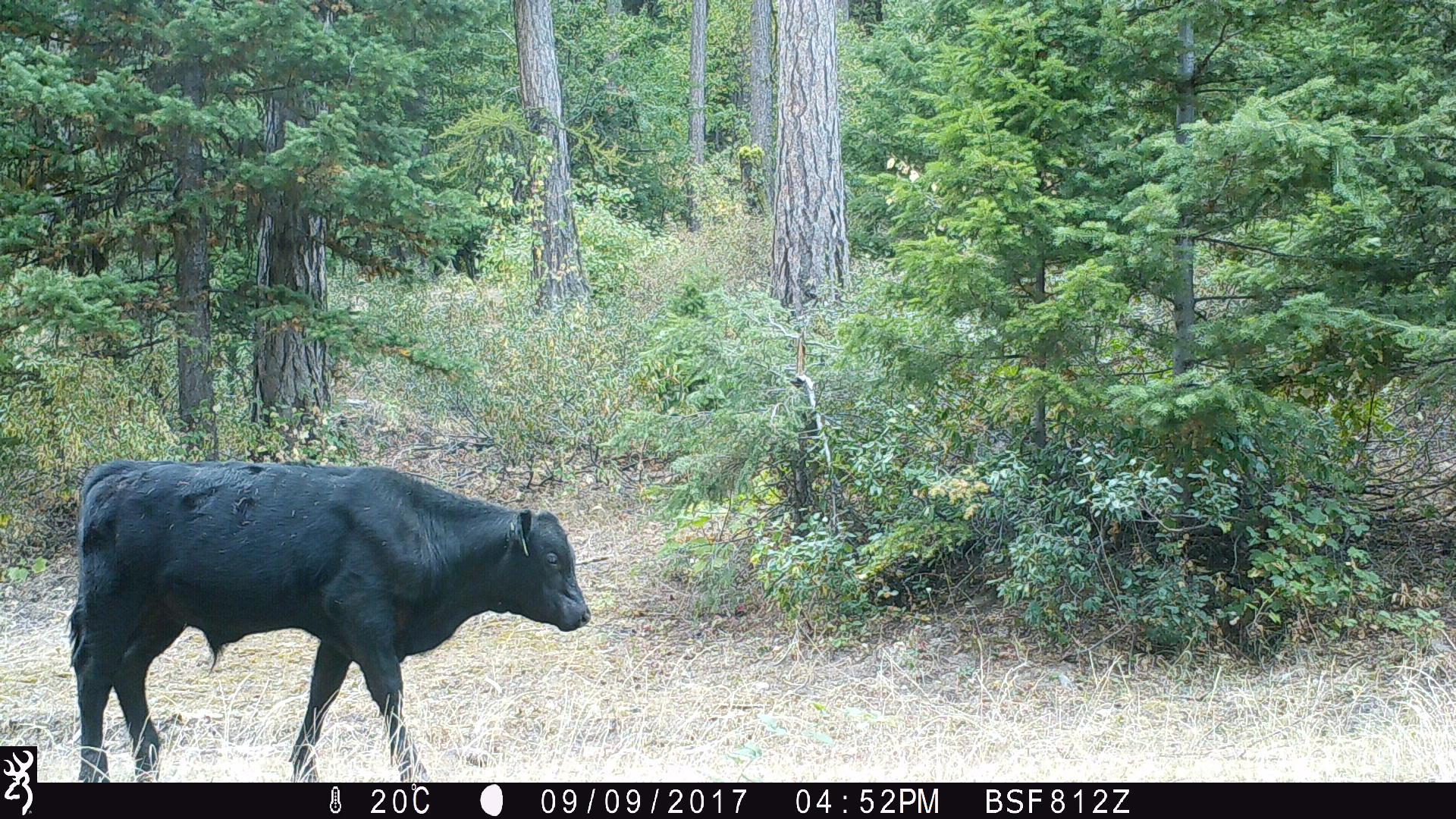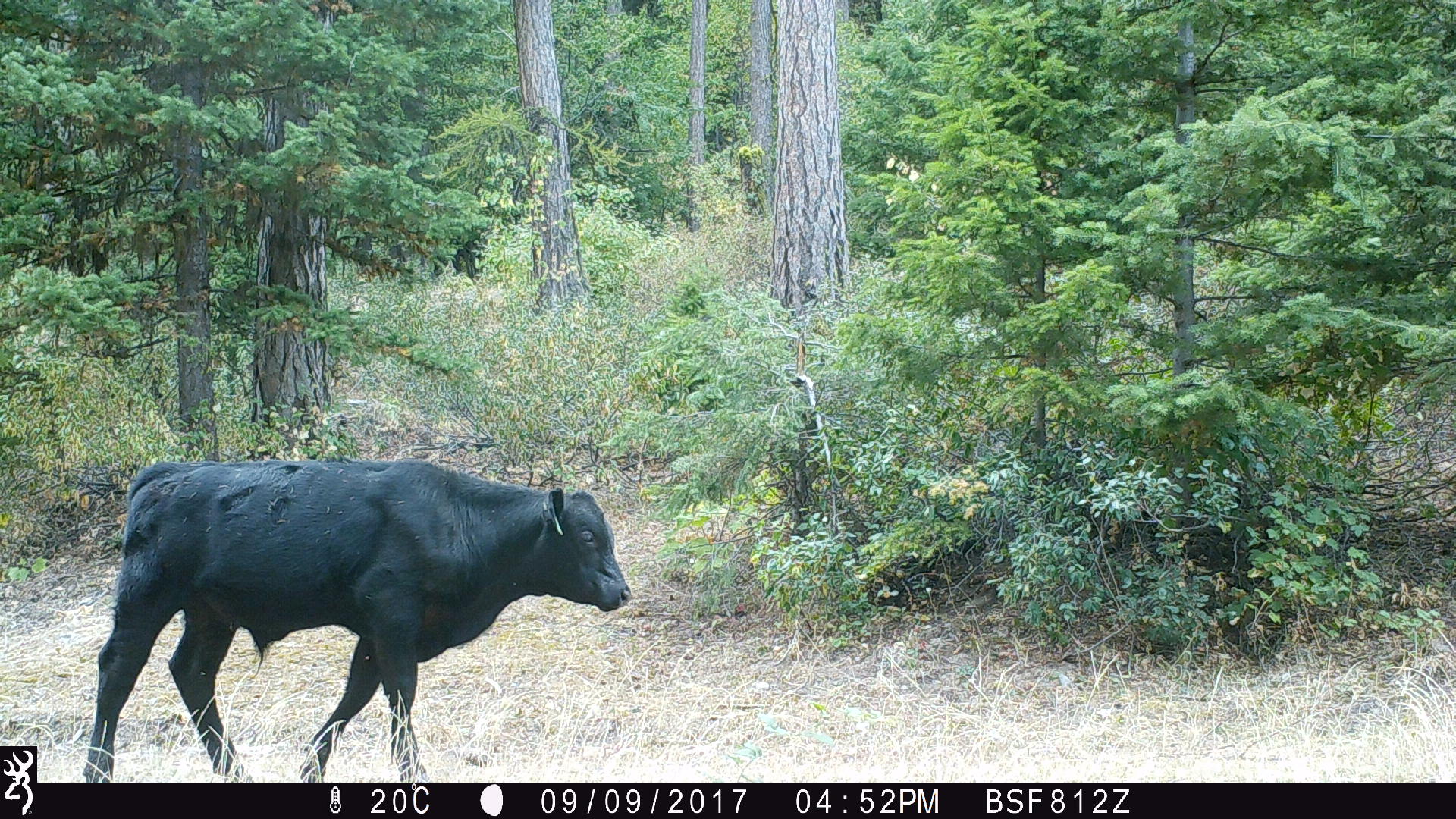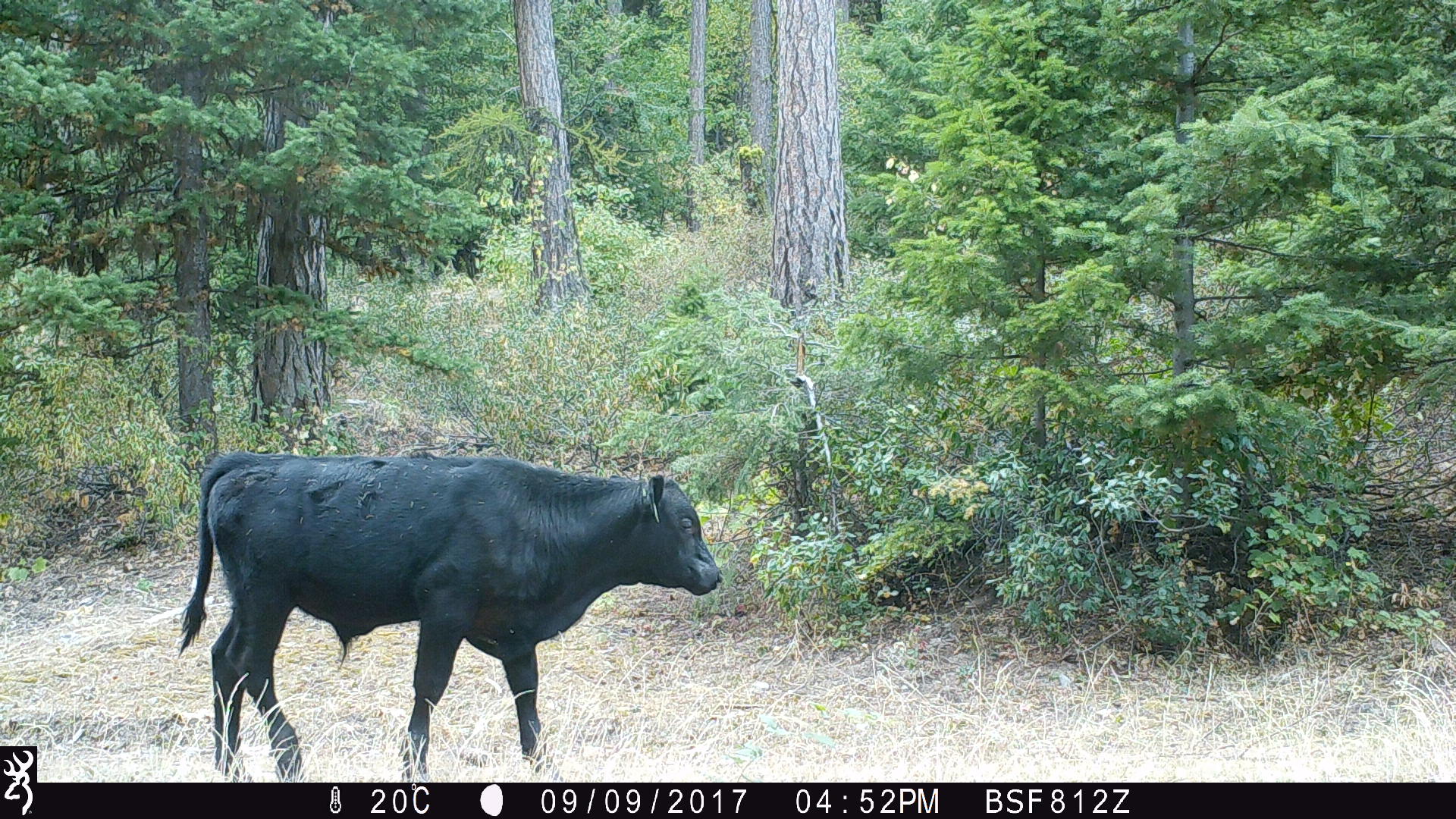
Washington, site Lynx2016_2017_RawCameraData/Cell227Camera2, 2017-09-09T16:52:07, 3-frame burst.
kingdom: Animalia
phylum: Chordata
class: Mammalia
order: Artiodactyla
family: Bovidae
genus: Bos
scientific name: Bos taurus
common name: domestic cattle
Domestic cattle (Bos taurus). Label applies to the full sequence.